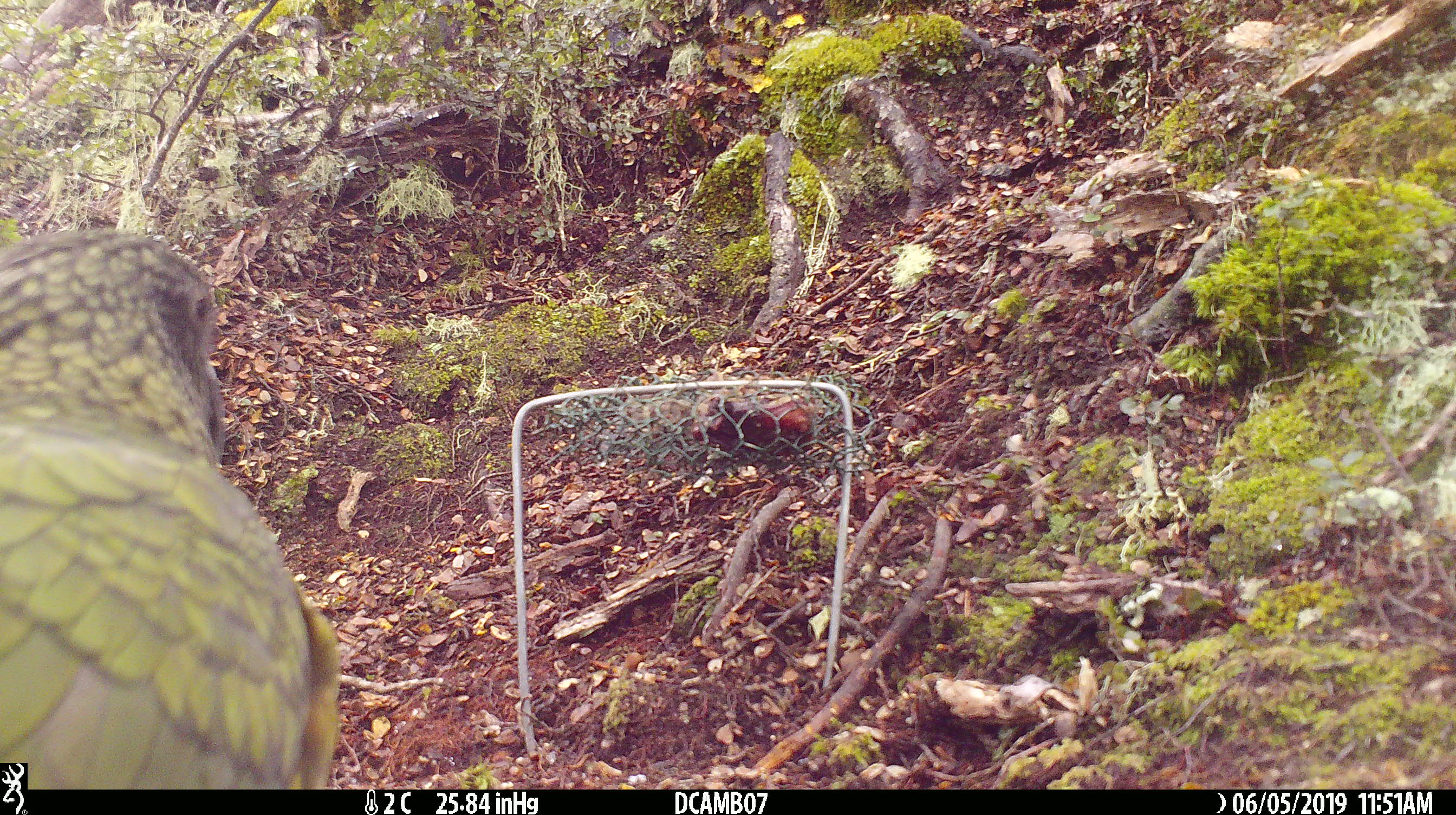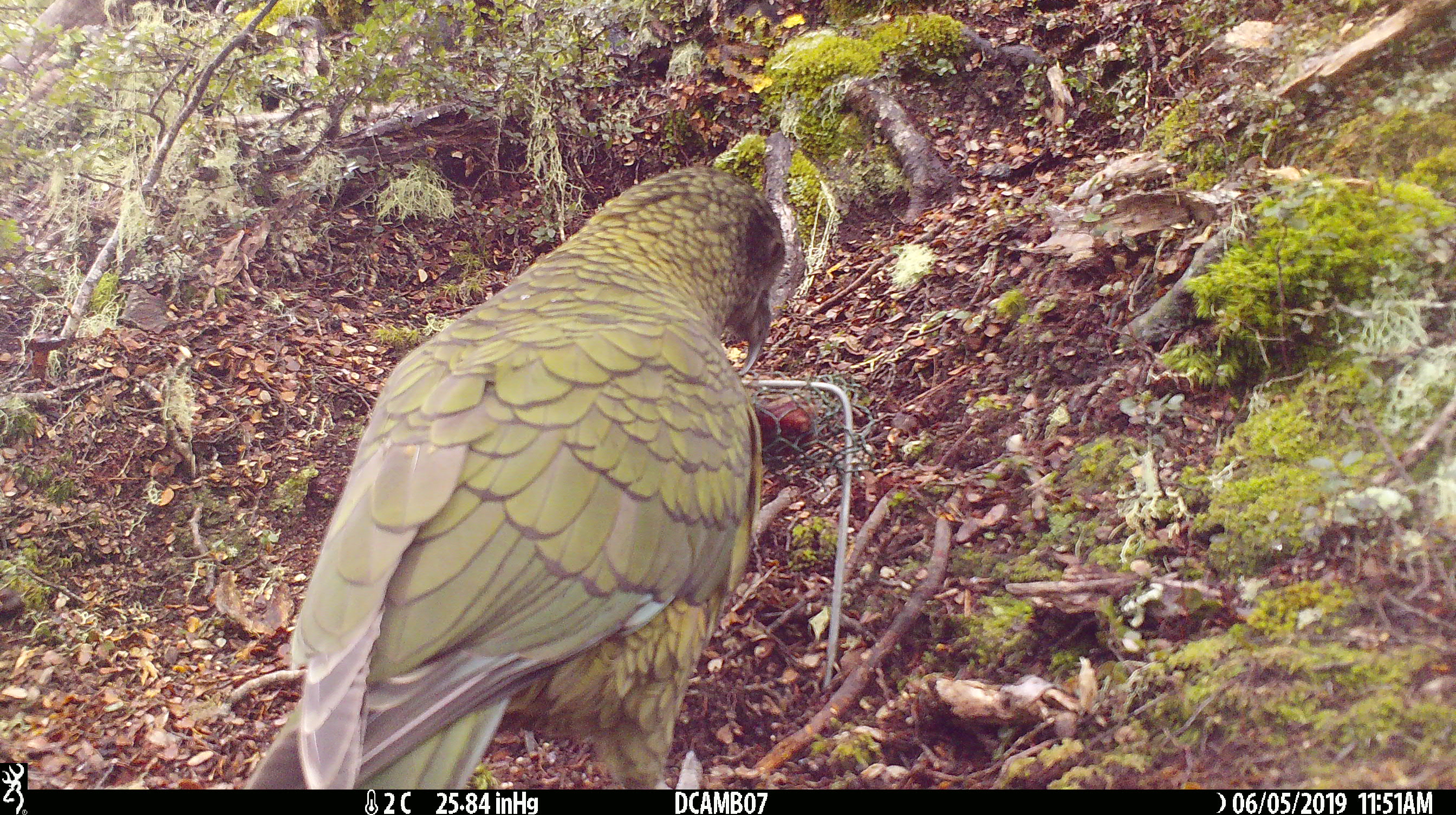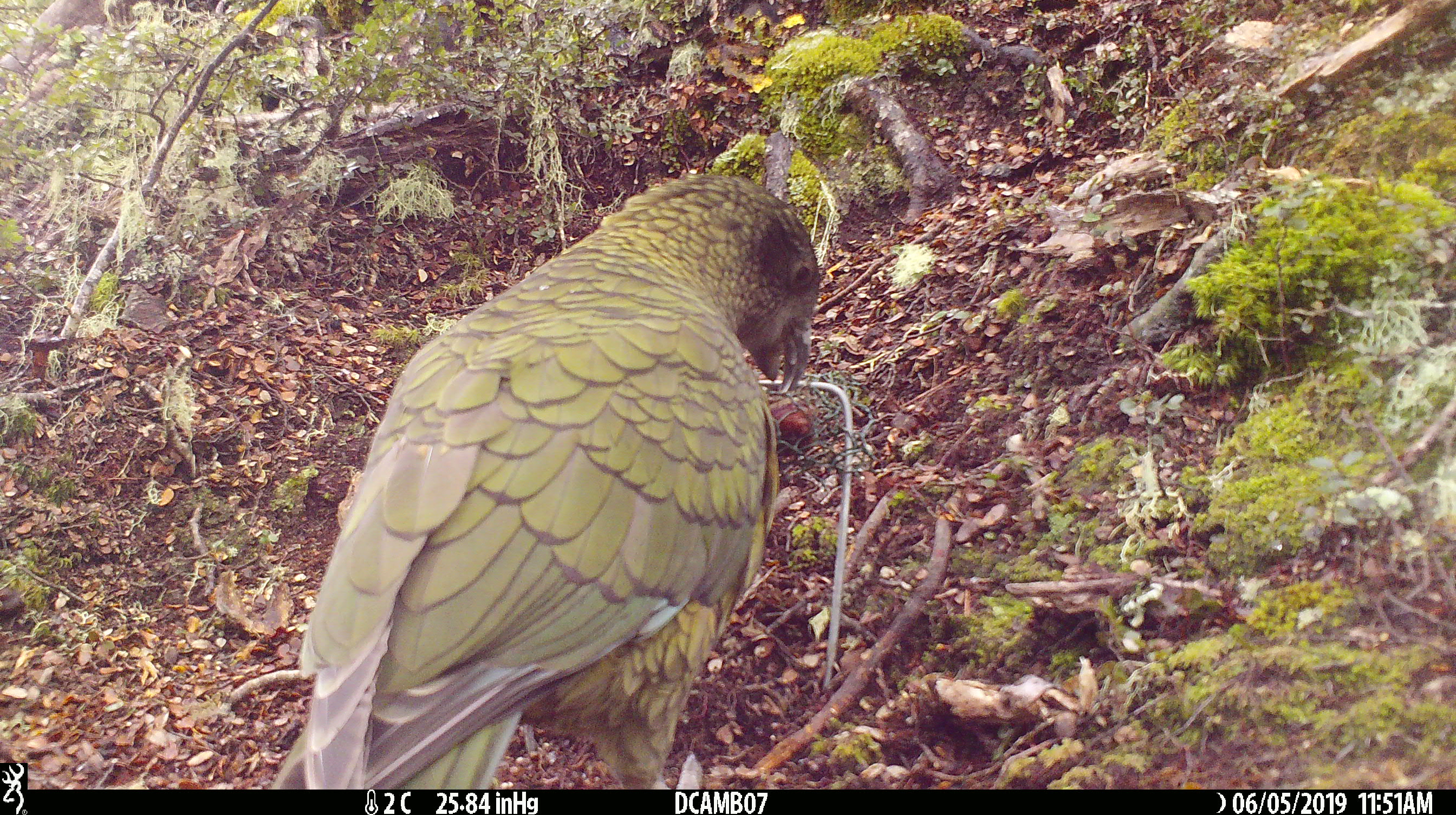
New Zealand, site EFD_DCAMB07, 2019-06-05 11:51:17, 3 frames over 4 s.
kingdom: Animalia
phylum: Chordata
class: Aves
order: Psittaciformes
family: Strigopidae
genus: Nestor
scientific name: Nestor notabilis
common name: kea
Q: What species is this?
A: Kea (Nestor notabilis).